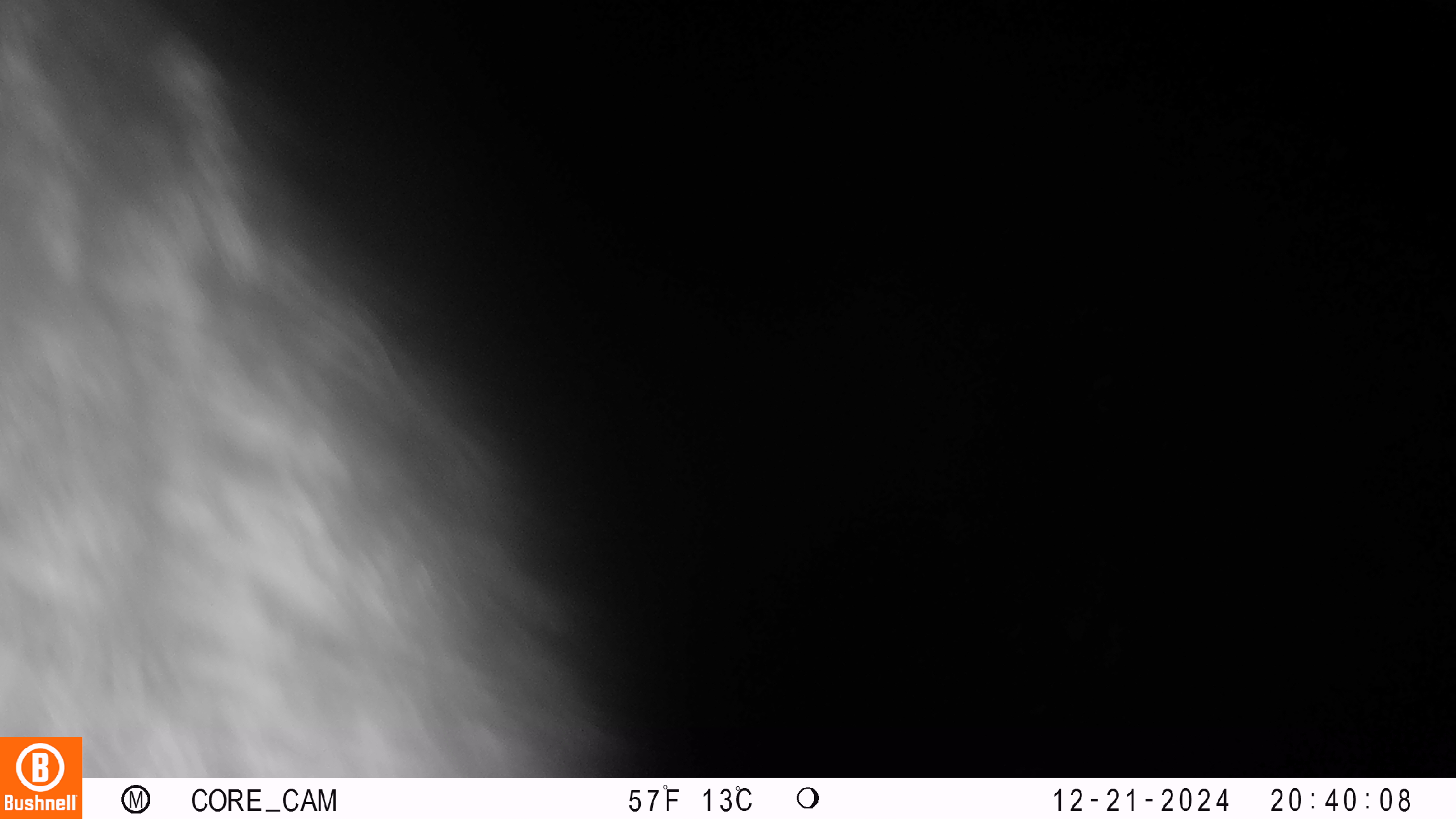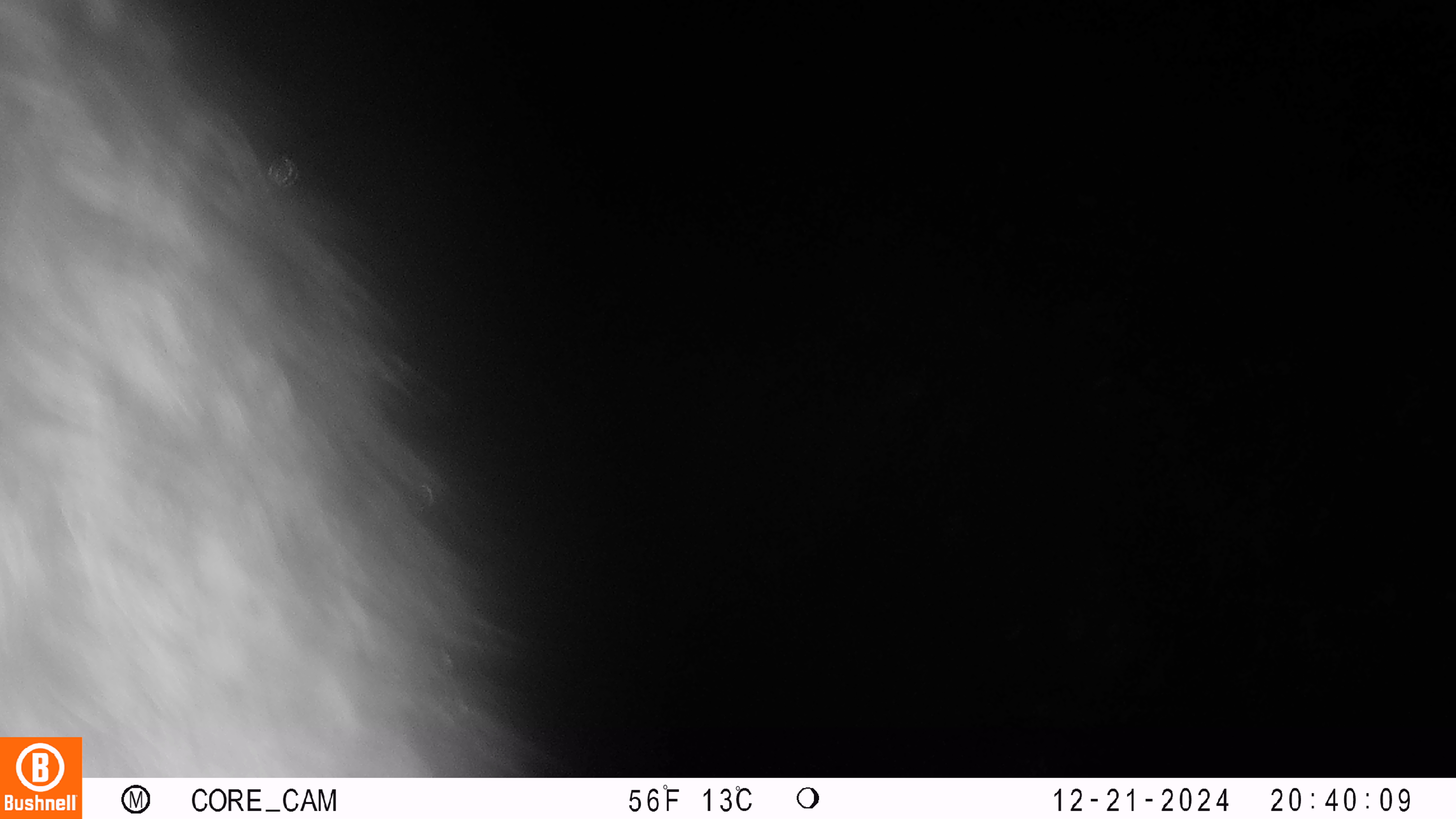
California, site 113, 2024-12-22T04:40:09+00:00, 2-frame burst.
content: unidentified animal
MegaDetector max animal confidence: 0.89